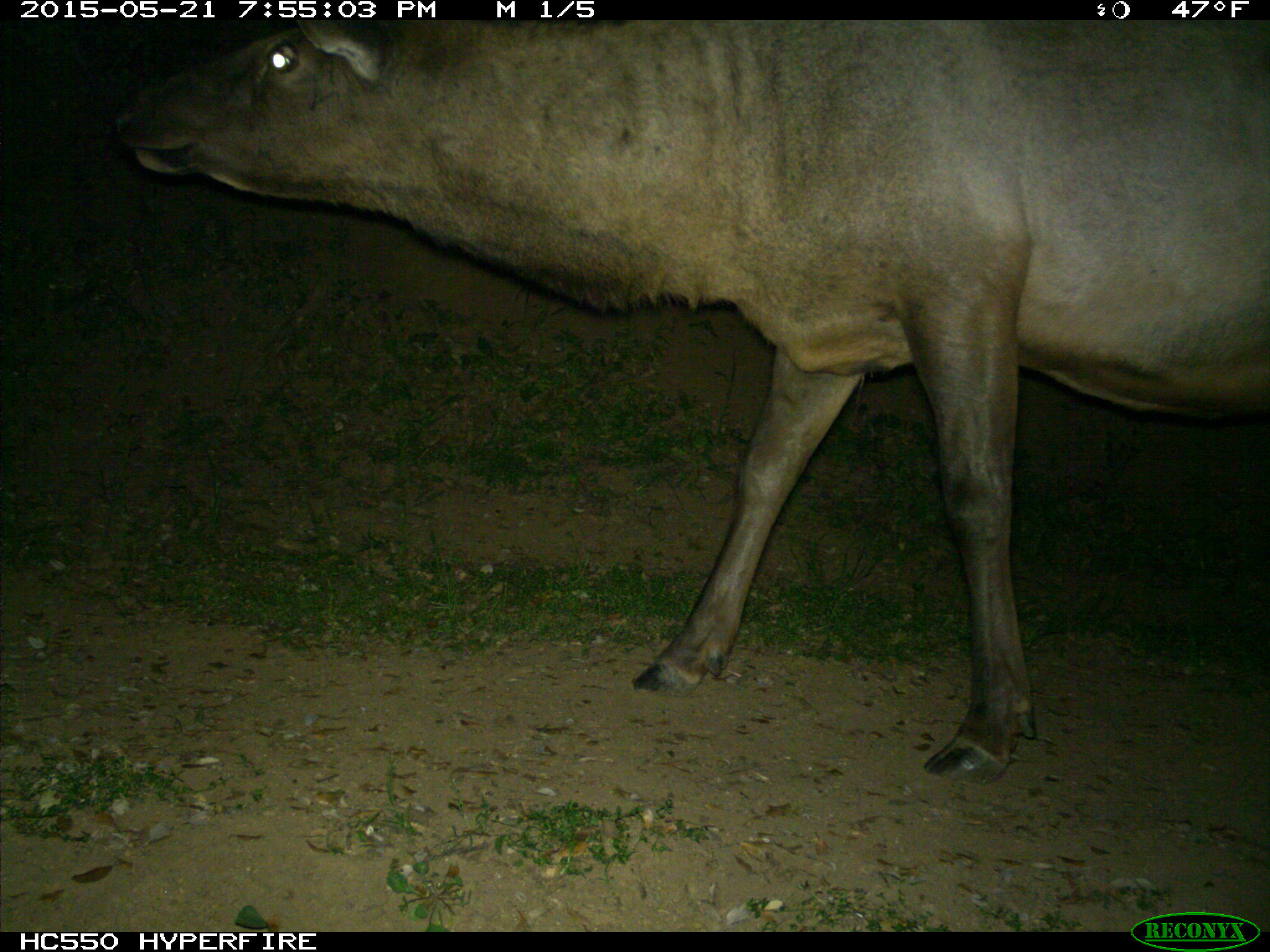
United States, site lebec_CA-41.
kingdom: Animalia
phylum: Chordata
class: Mammalia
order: Artiodactyla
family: Cervidae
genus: Cervus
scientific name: Cervus canadensis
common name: elk